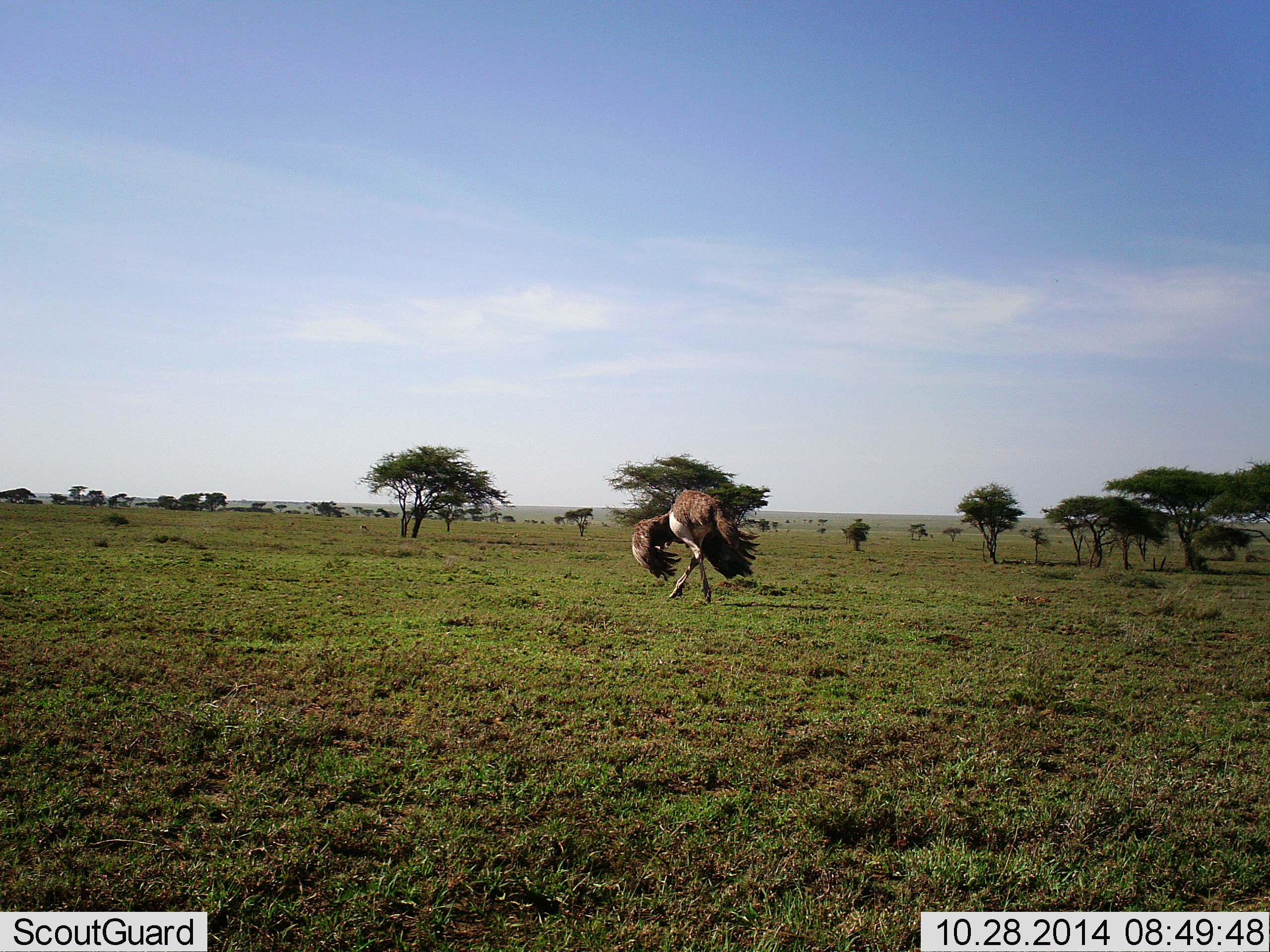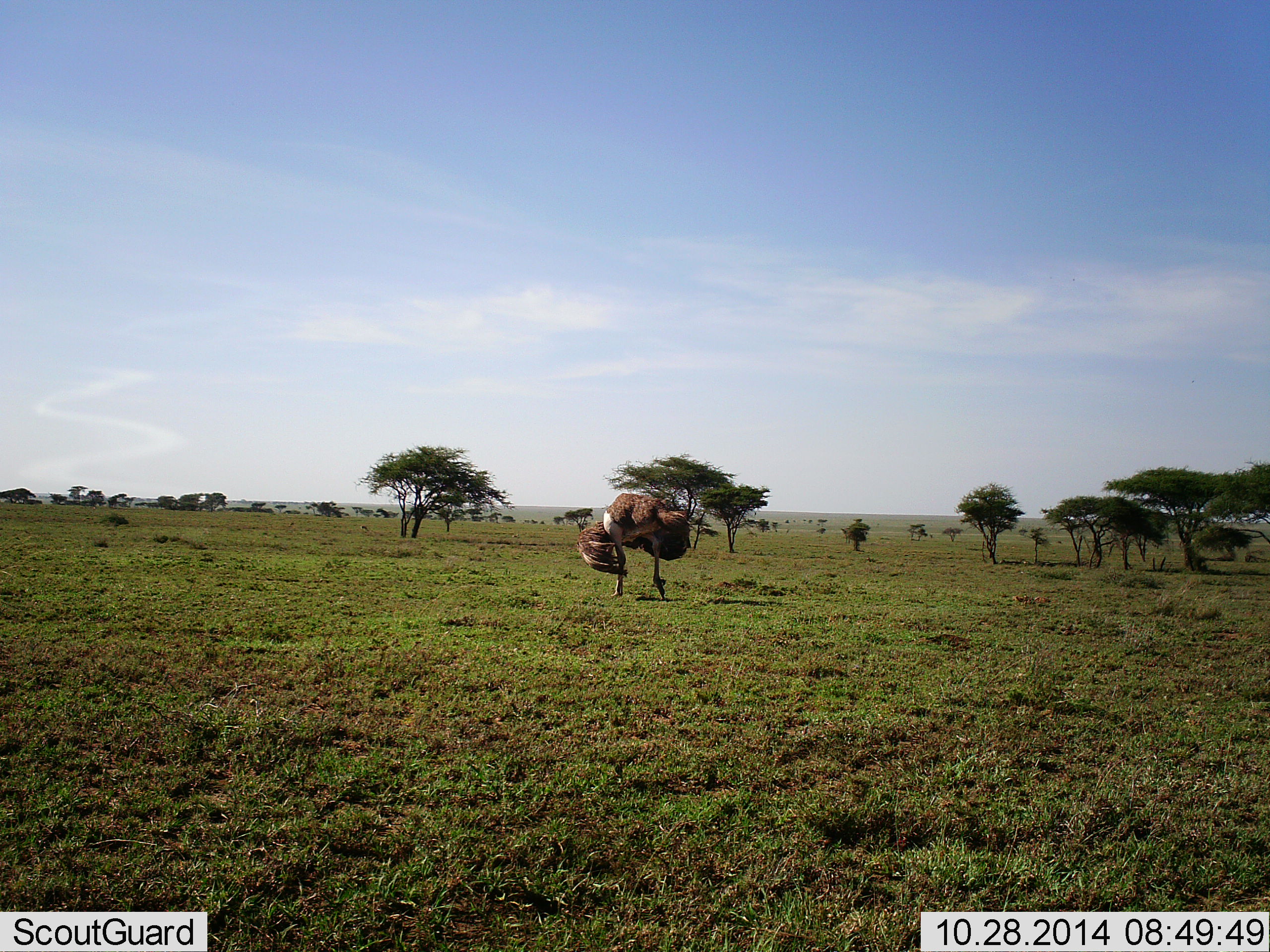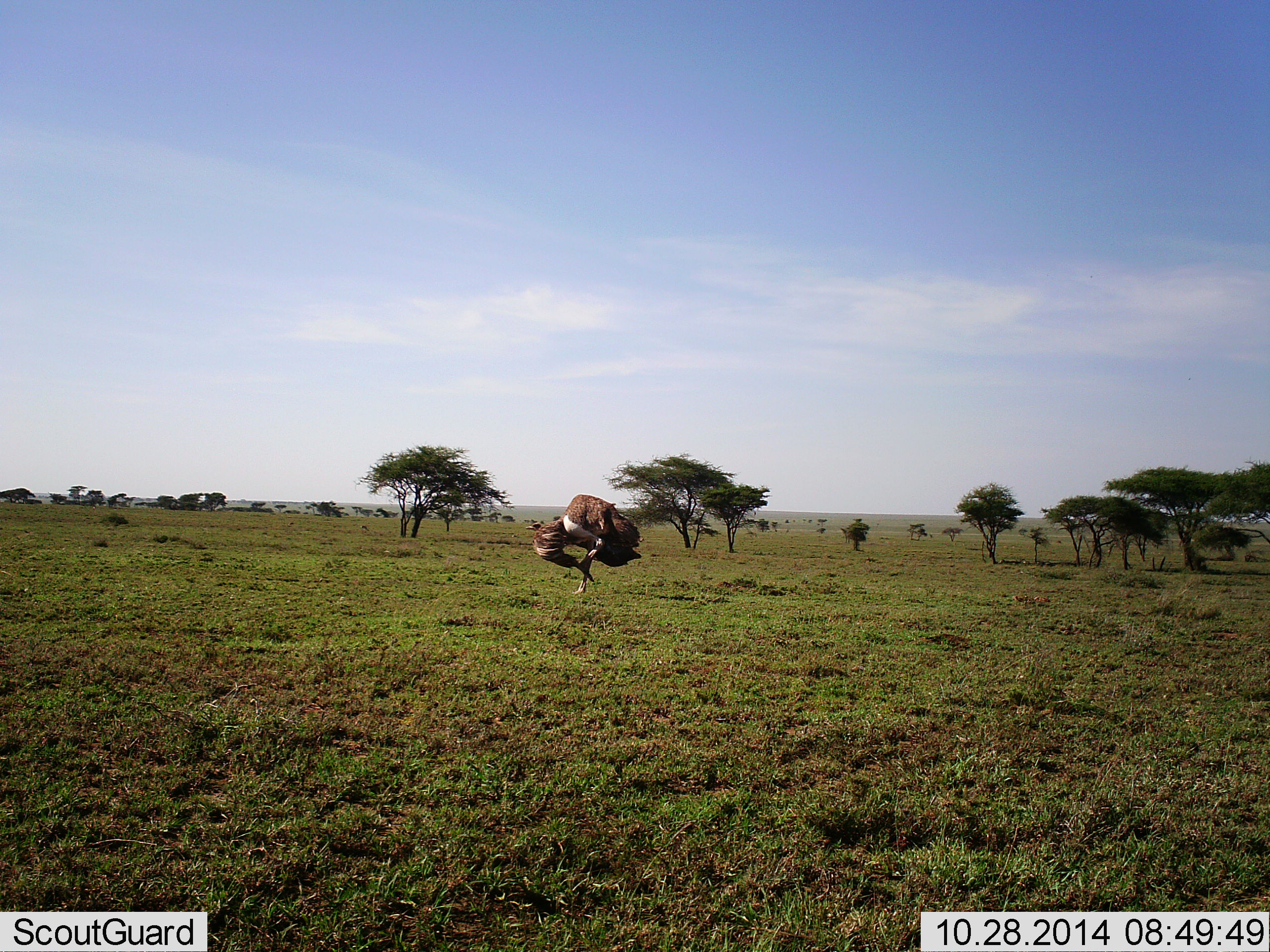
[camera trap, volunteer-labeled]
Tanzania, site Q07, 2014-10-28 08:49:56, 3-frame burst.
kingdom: Animalia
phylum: Chordata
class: Aves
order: Struthioniformes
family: Struthionidae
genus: Struthio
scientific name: Struthio camelus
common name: ostrich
Ostrich (Struthio camelus), count 1. Behavior (volunteer vote fractions): standing 10%, resting 0%, moving 90%, interacting 0%. Young present (vote fraction): 0%. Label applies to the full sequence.